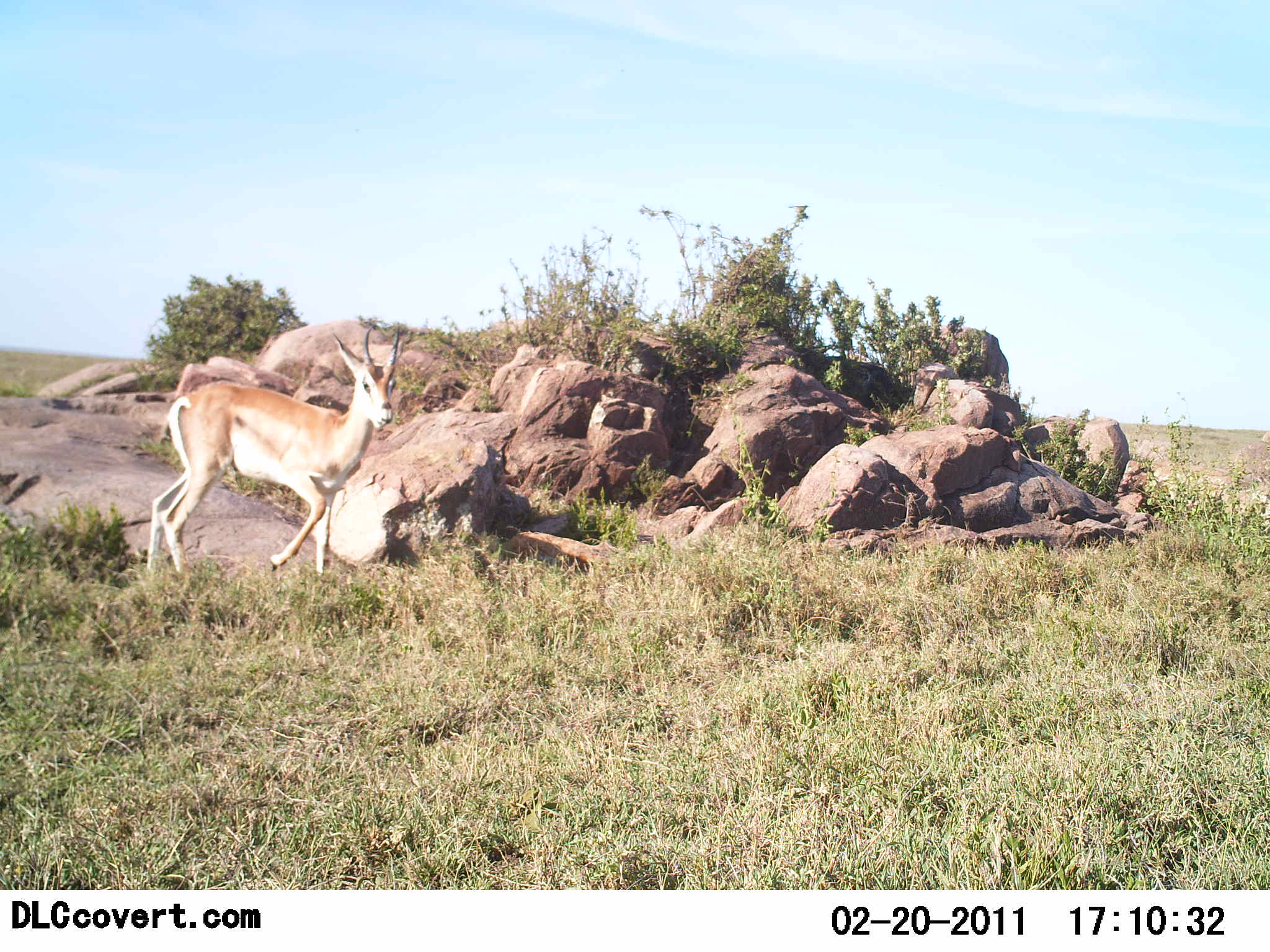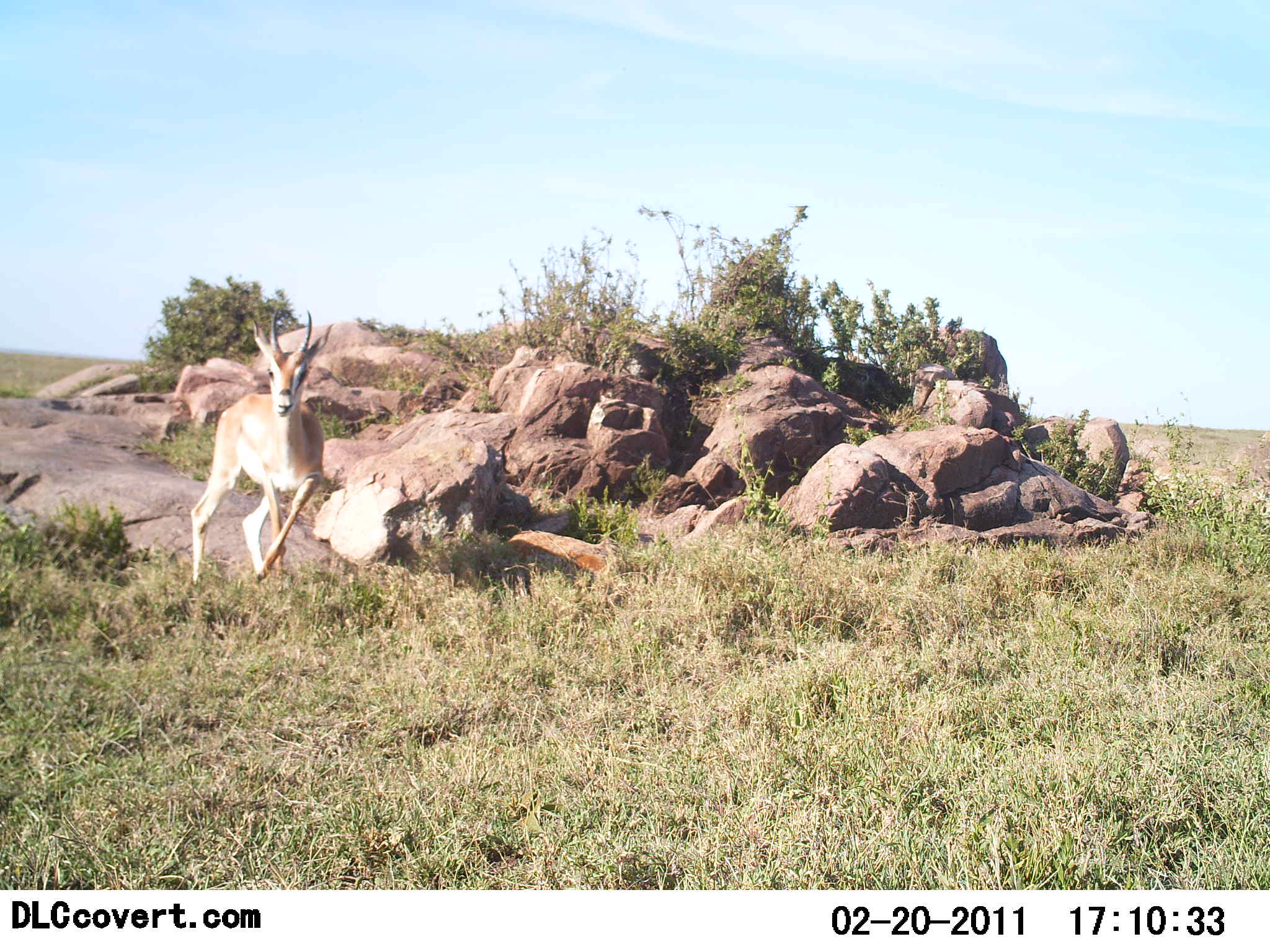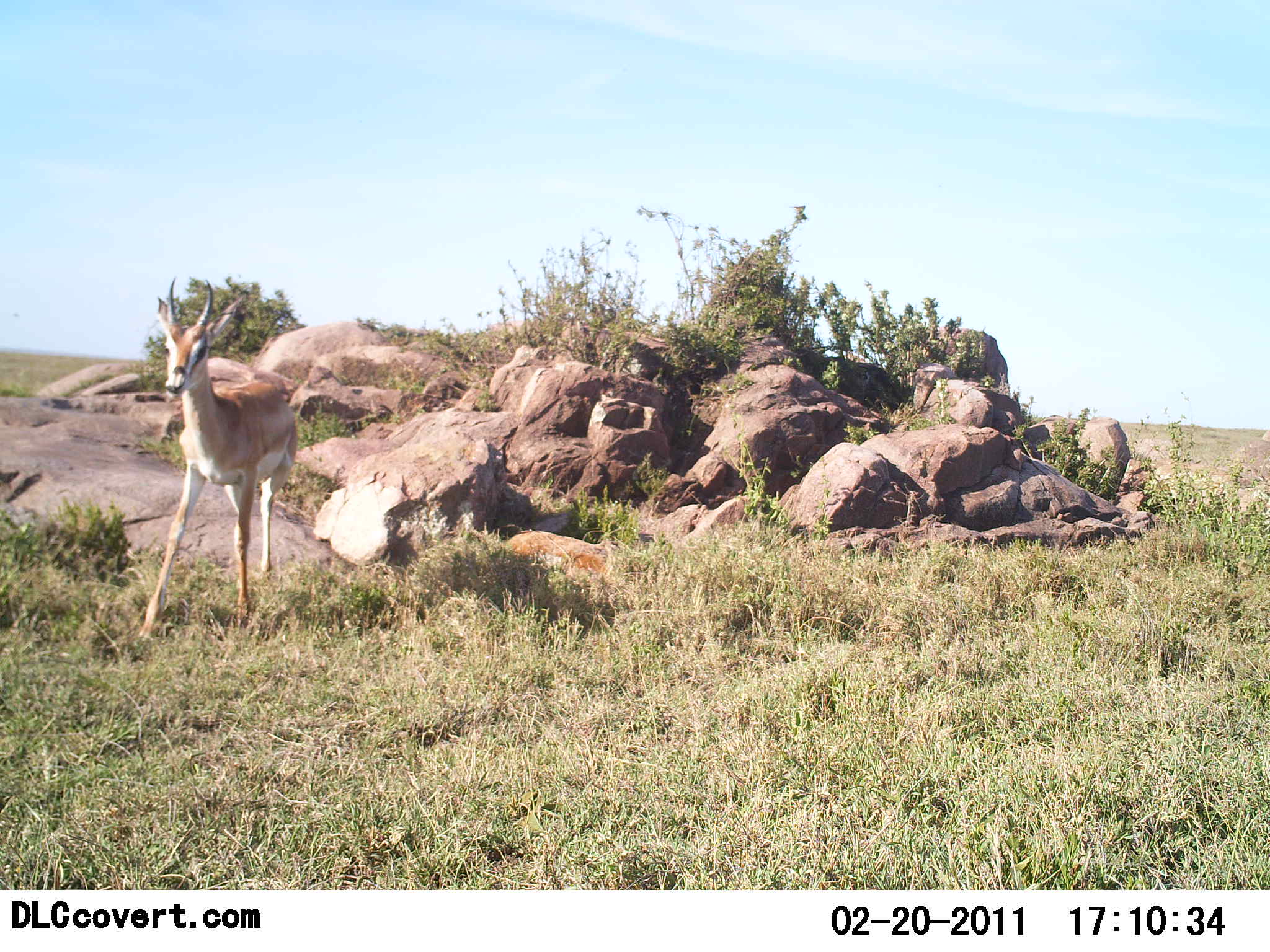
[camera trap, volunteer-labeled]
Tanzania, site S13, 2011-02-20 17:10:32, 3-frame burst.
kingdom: Animalia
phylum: Chordata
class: Mammalia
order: Artiodactyla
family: Bovidae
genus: Nanger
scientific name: Nanger granti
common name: grant's gazelle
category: gazellegrants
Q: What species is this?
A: Gazellegrants (grant's gazelle) (Nanger granti).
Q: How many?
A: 1.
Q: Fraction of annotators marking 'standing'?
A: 0%.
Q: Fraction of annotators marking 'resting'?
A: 0%.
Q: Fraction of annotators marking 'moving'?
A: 100%.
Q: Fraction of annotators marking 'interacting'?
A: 0%.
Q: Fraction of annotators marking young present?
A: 0%.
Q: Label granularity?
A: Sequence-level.